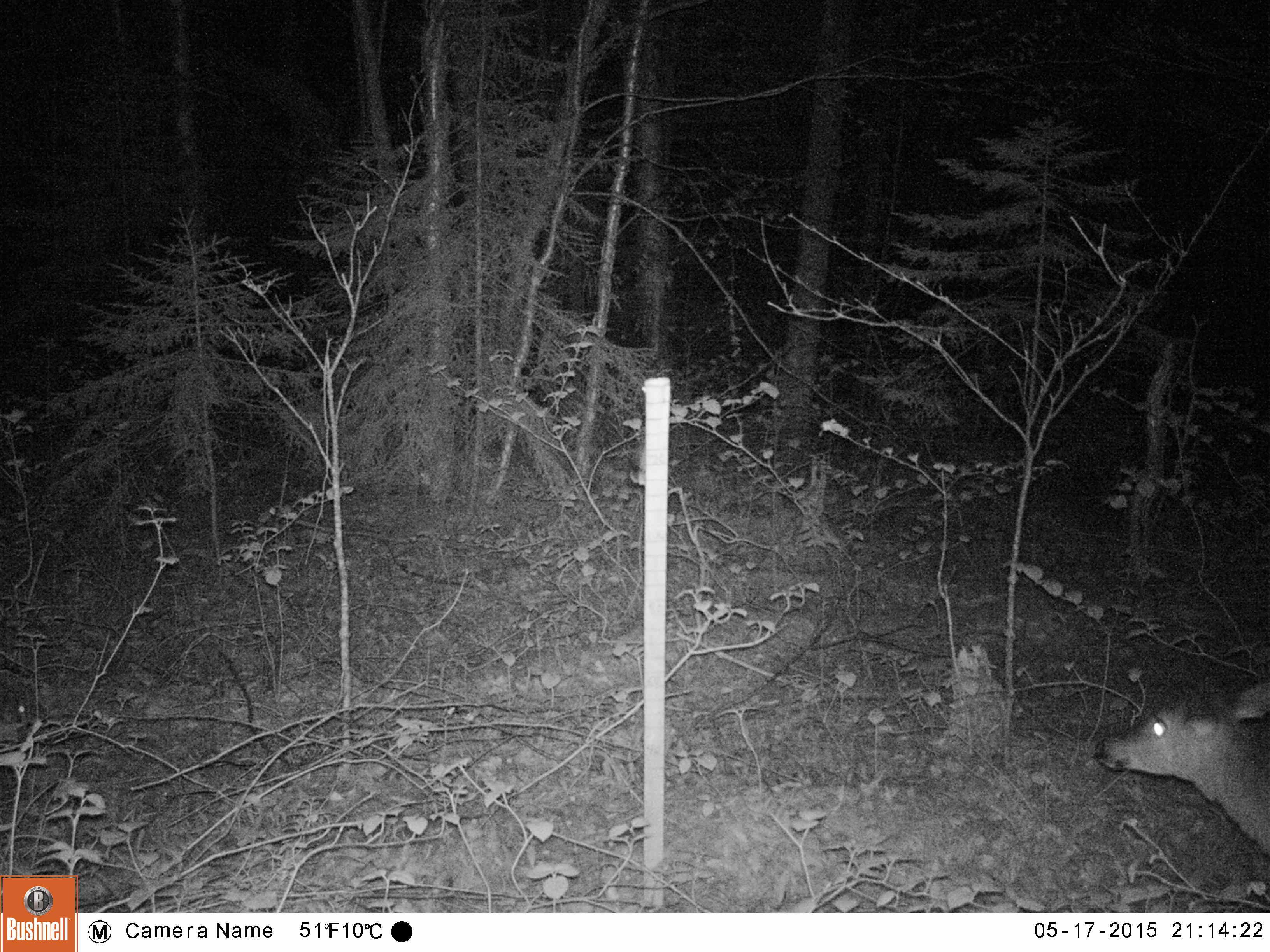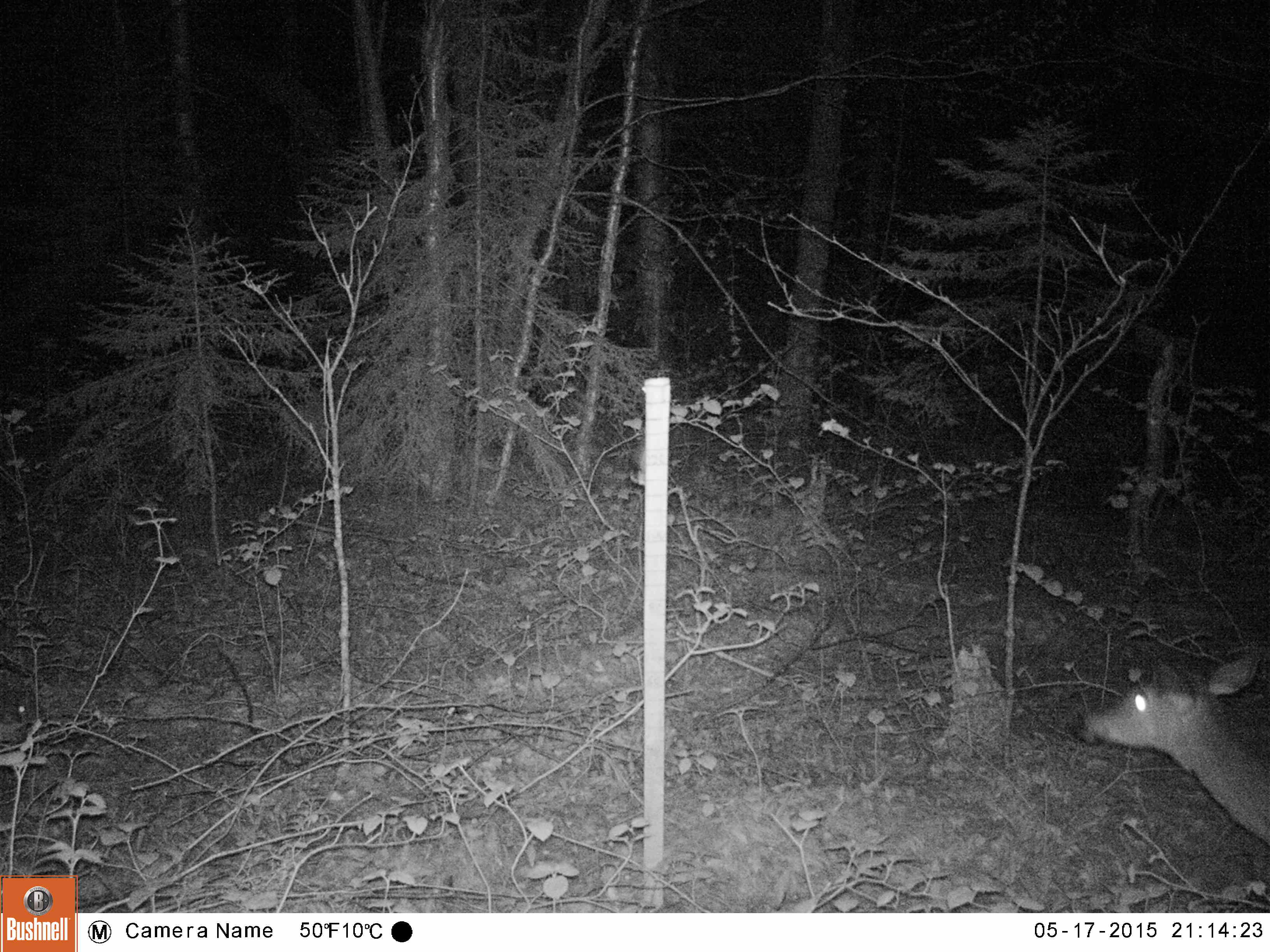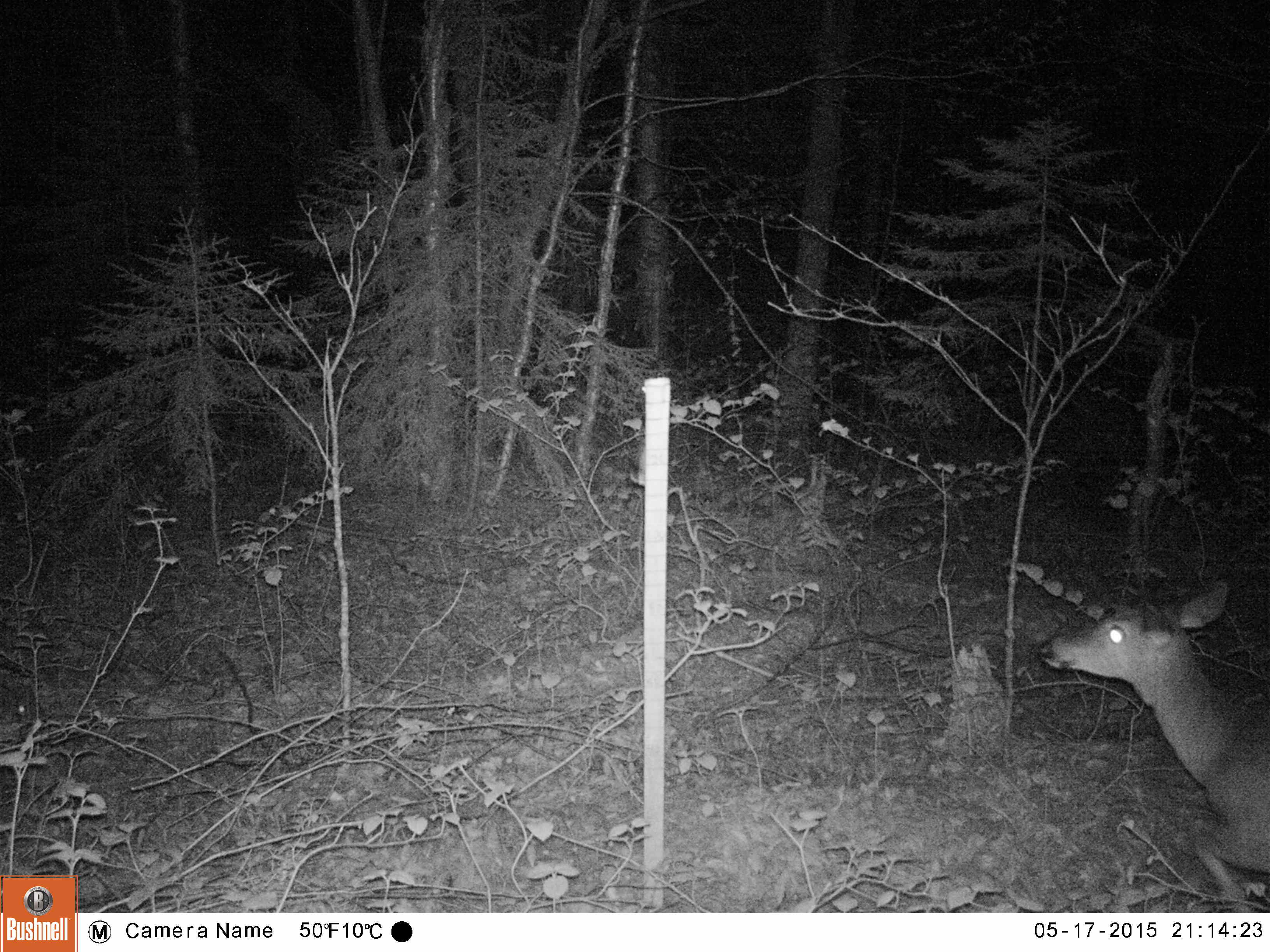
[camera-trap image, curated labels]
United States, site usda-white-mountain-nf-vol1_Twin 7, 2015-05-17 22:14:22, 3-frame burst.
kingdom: Animalia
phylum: Chordata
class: Mammalia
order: Artiodactyla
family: Cervidae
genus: Odocoileus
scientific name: Odocoileus virginianus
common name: white-tailed deer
White-tailed deer (Odocoileus virginianus).